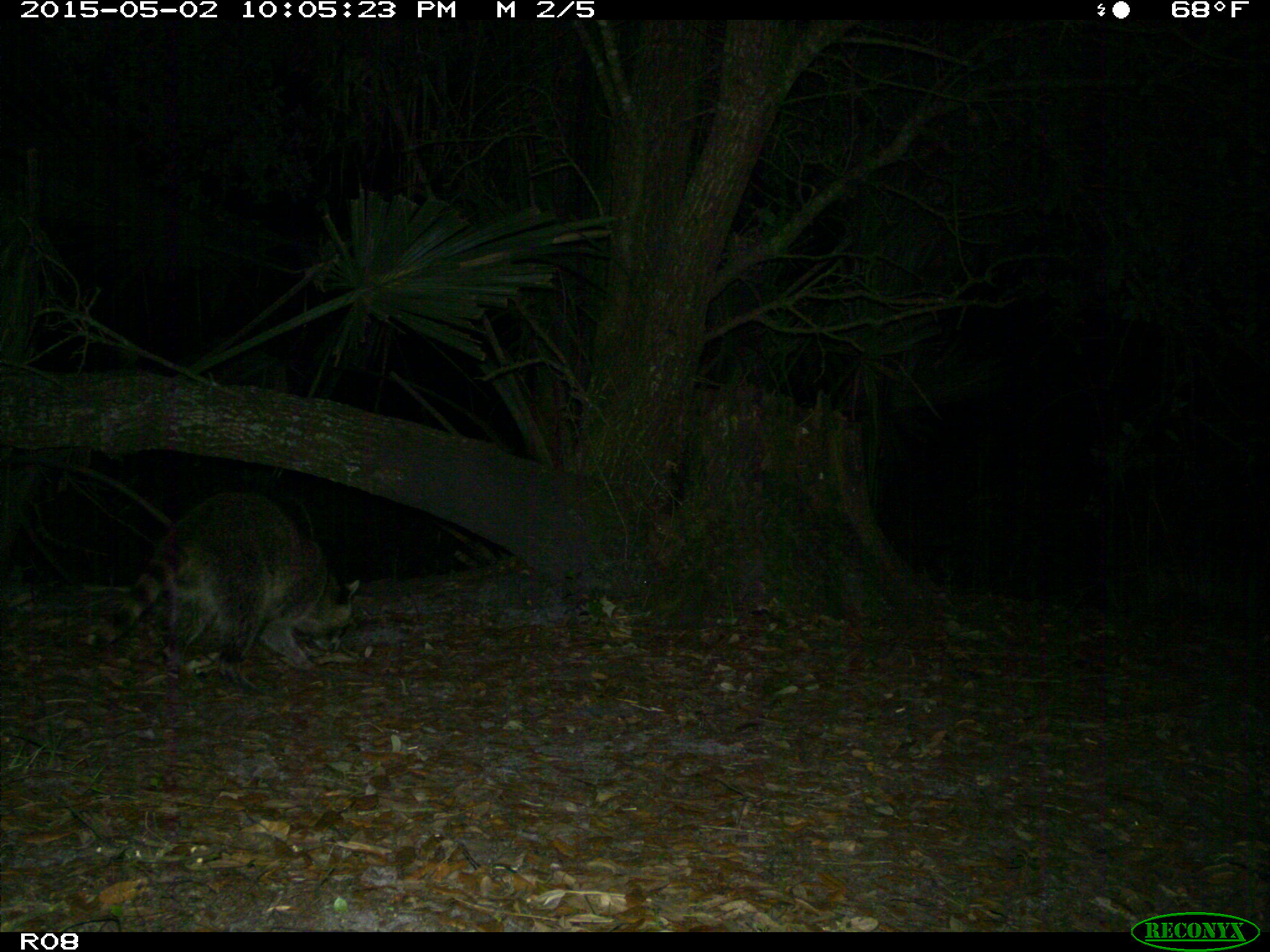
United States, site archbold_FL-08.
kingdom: Animalia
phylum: Chordata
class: Mammalia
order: Carnivora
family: Procyonidae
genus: Procyon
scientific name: Procyon lotor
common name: common raccoon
Procyon lotor (common raccoon).